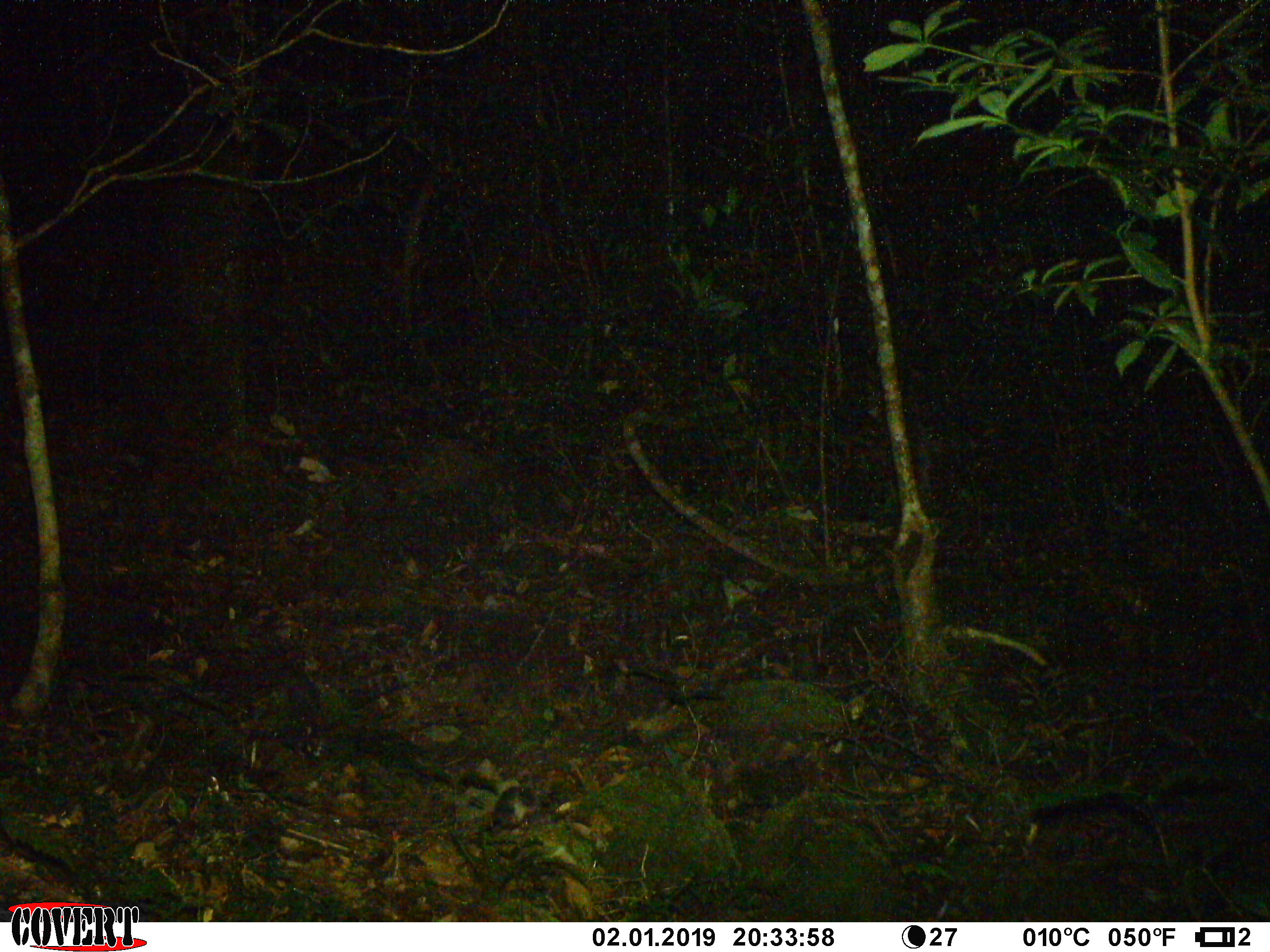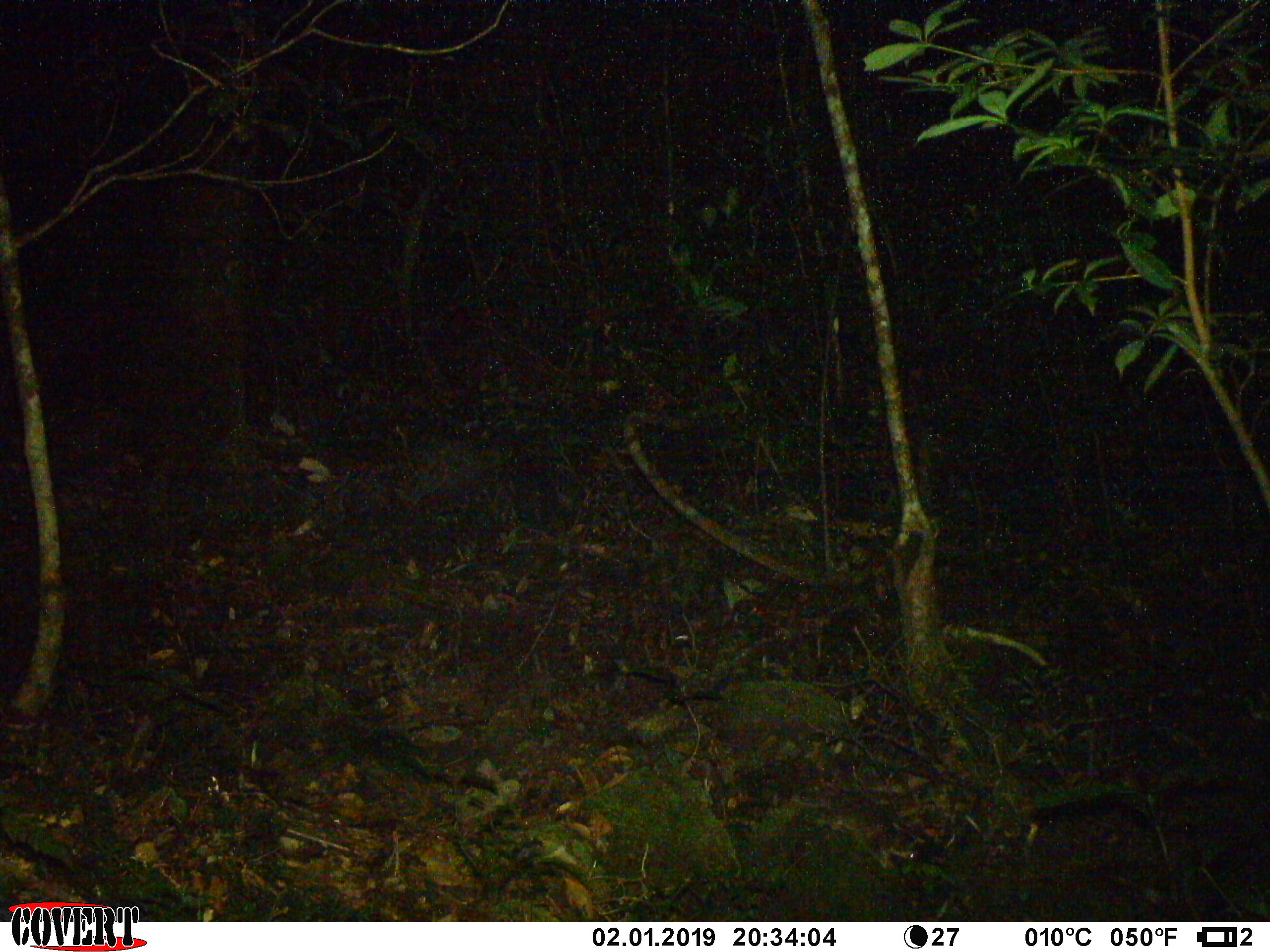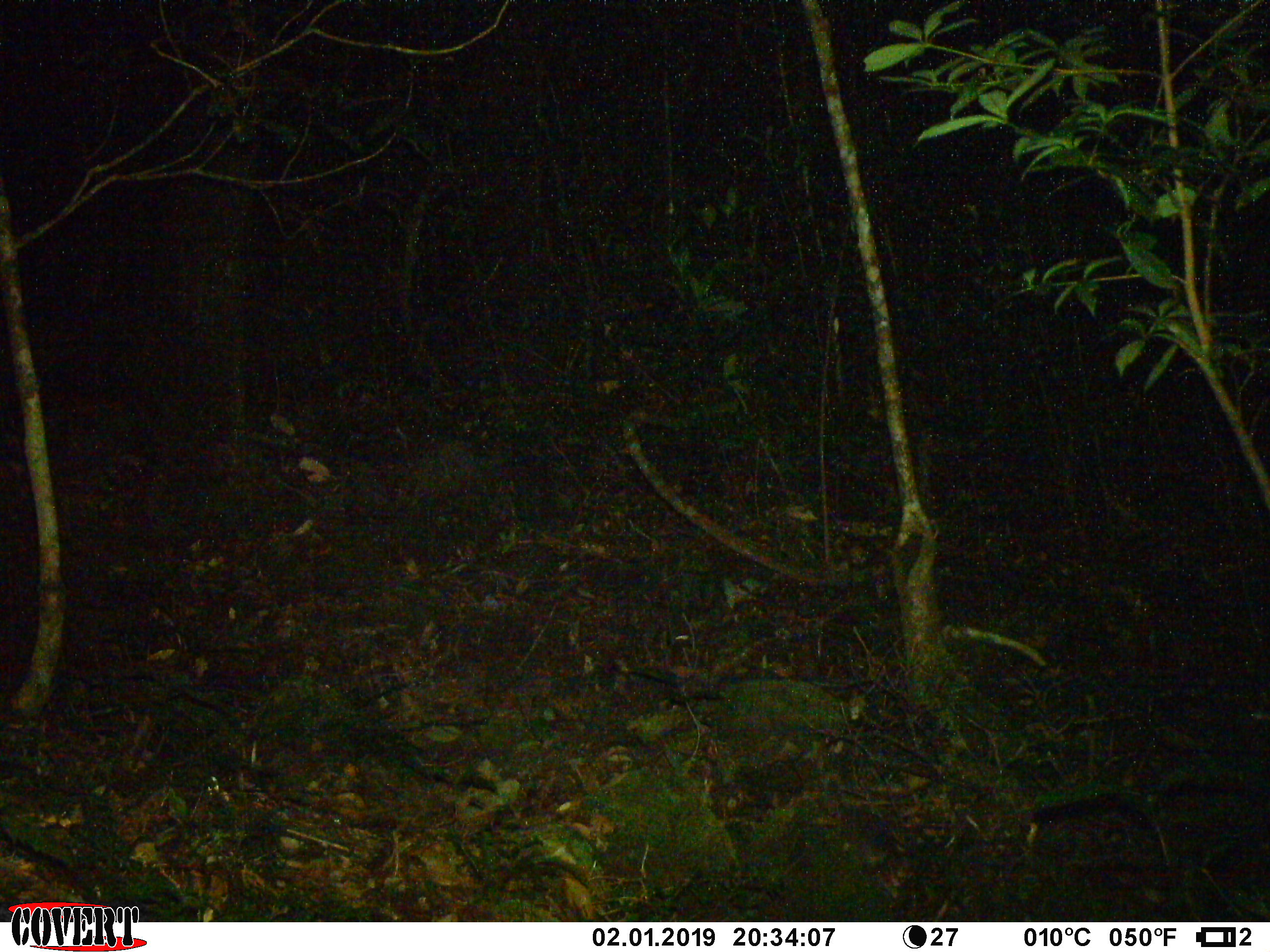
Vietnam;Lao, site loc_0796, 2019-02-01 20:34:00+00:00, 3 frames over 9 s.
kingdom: Animalia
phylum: Chordata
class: Mammalia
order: Carnivora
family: Mustelidae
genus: Melogale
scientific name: Melogale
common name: ferret badger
Ferret badger (Melogale). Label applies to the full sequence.